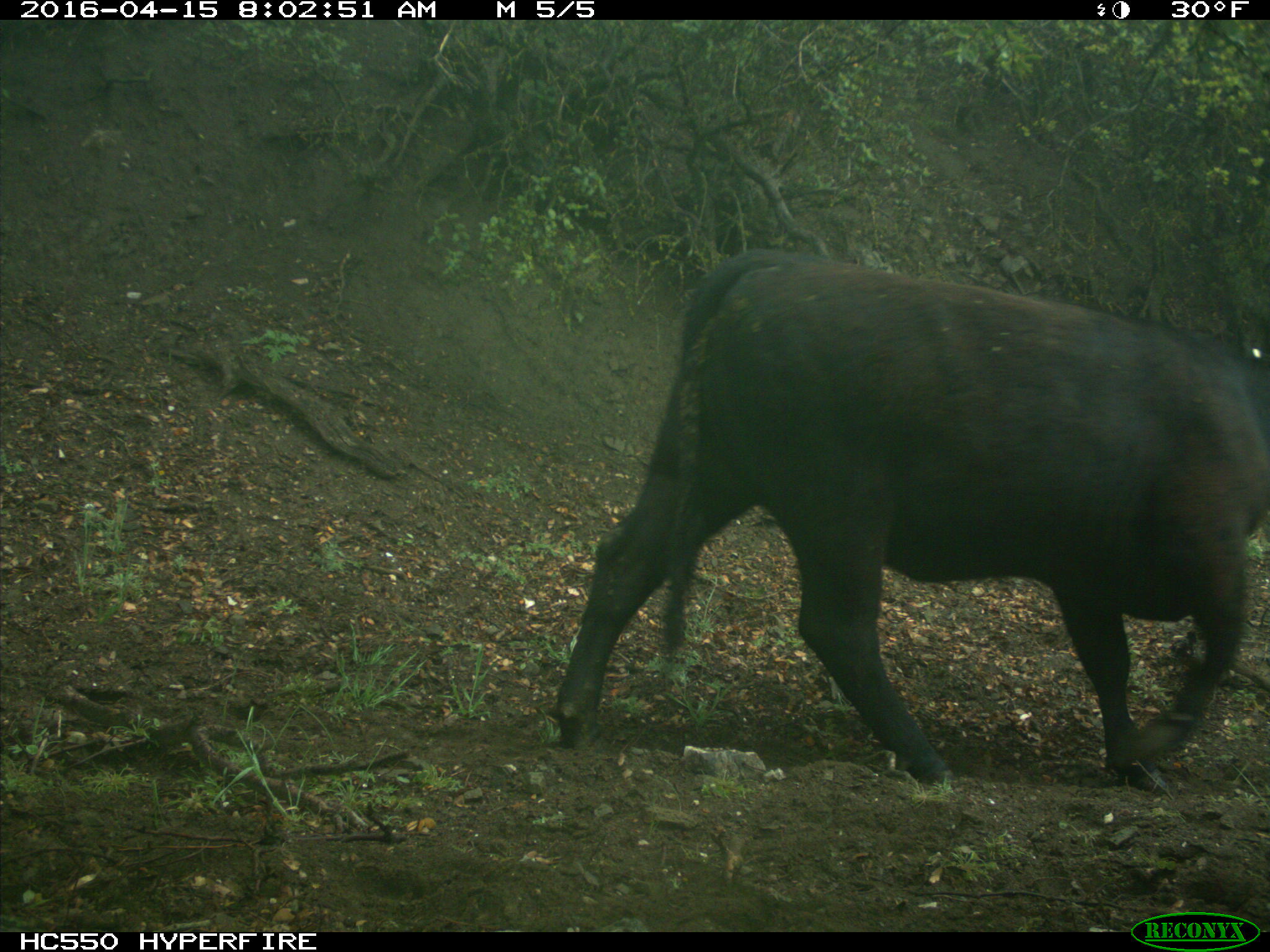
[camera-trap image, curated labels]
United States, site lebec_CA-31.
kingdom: Animalia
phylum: Chordata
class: Mammalia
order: Artiodactyla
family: Bovidae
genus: Bos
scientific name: Bos taurus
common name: domestic cow